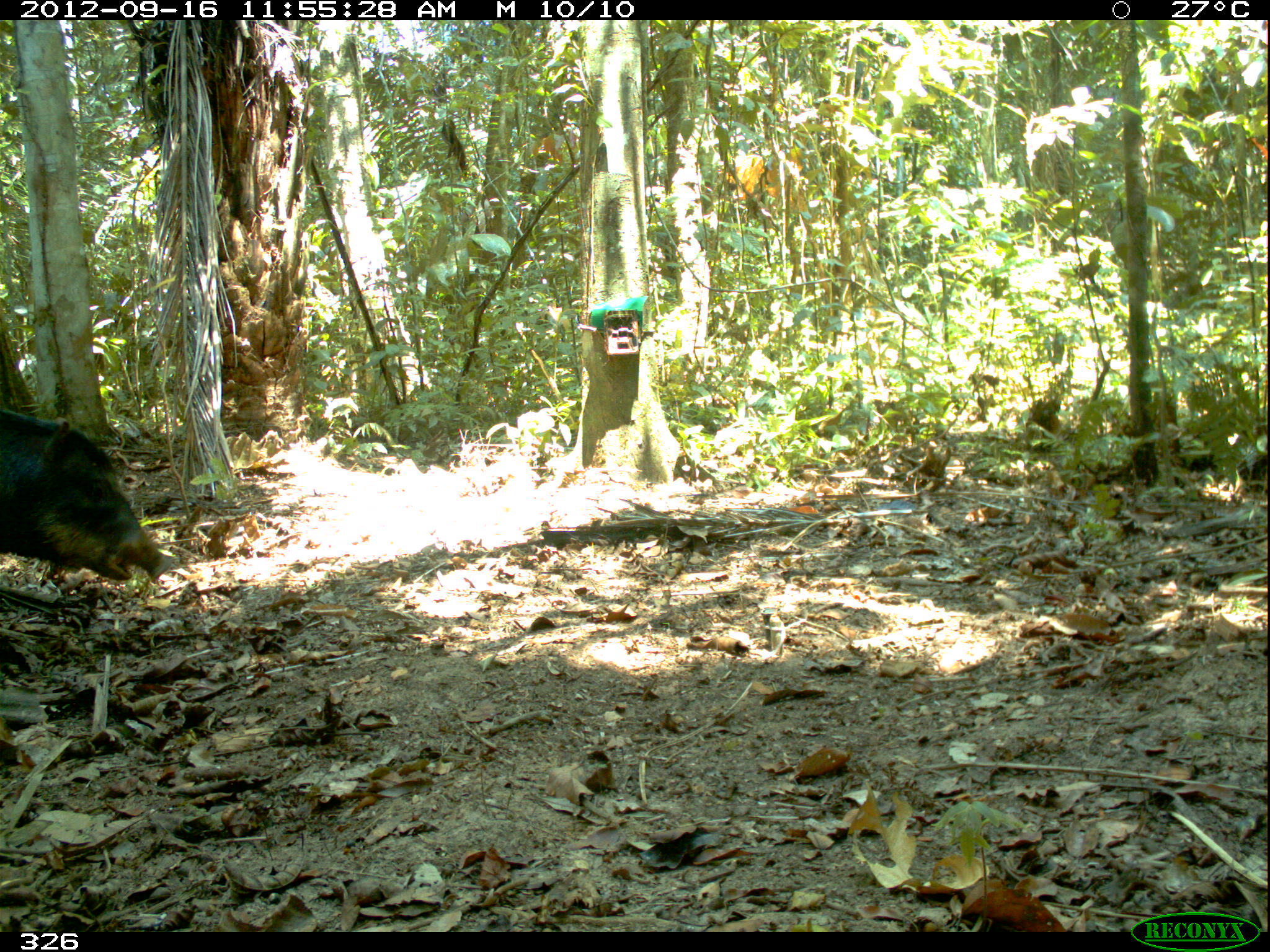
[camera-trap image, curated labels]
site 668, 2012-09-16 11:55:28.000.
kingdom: Animalia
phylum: Chordata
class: Mammalia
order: Artiodactyla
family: Tayassuidae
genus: Tayassu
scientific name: Tayassu pecari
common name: white-lipped peccary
Tayassu pecari (white-lipped peccary).